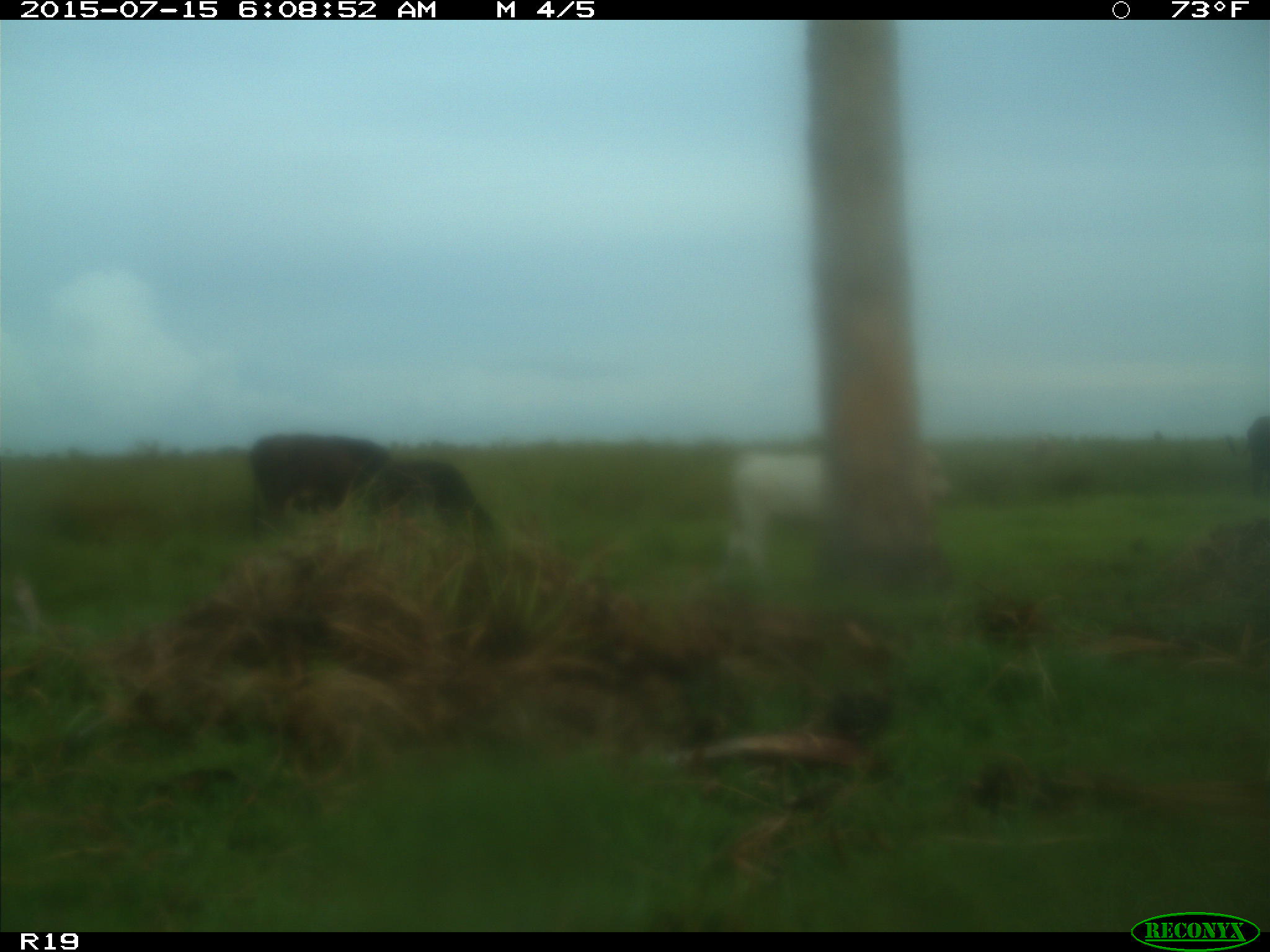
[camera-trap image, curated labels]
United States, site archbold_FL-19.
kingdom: Animalia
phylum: Chordata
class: Mammalia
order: Artiodactyla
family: Bovidae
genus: Bos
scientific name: Bos taurus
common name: domestic cow